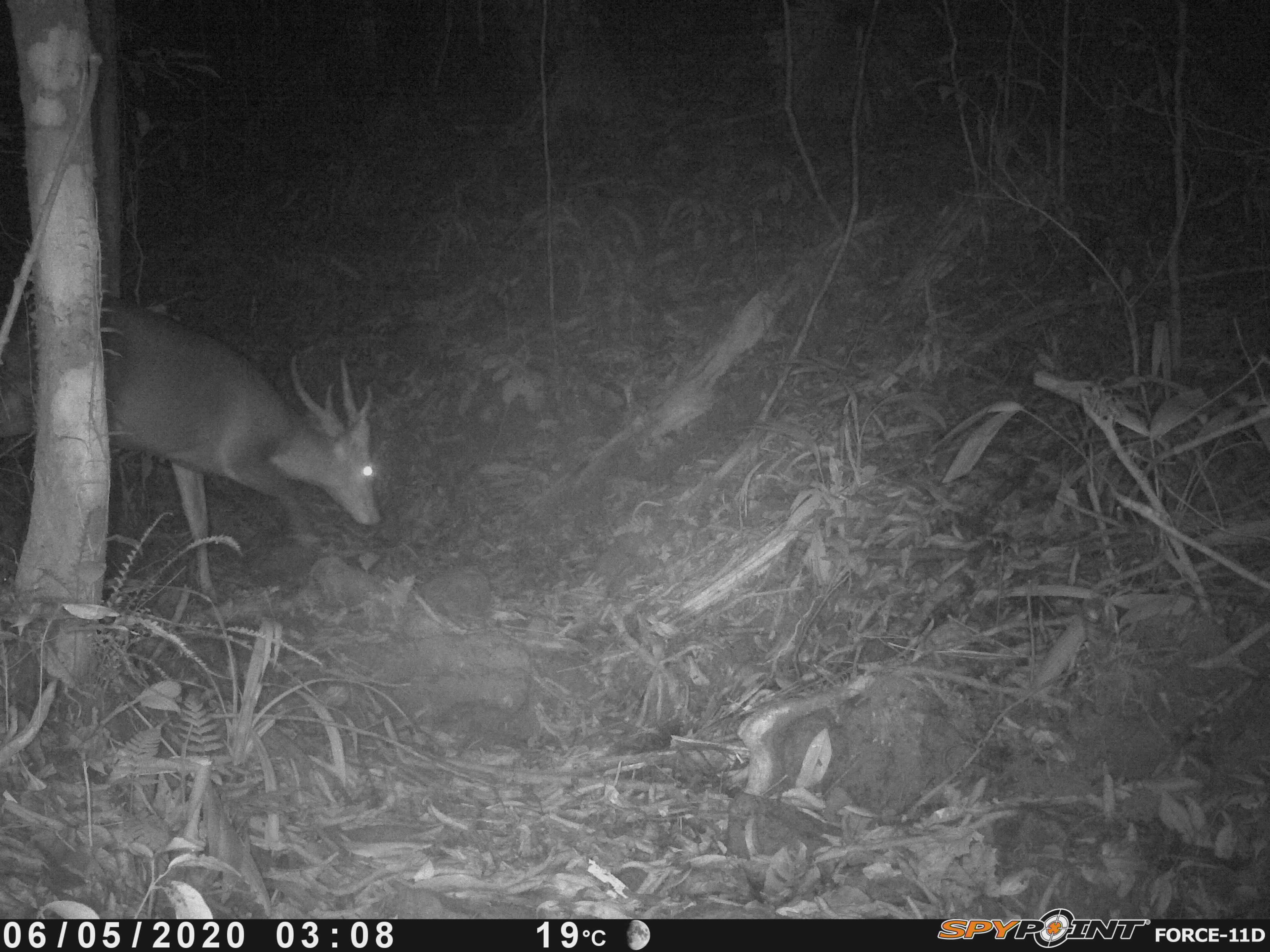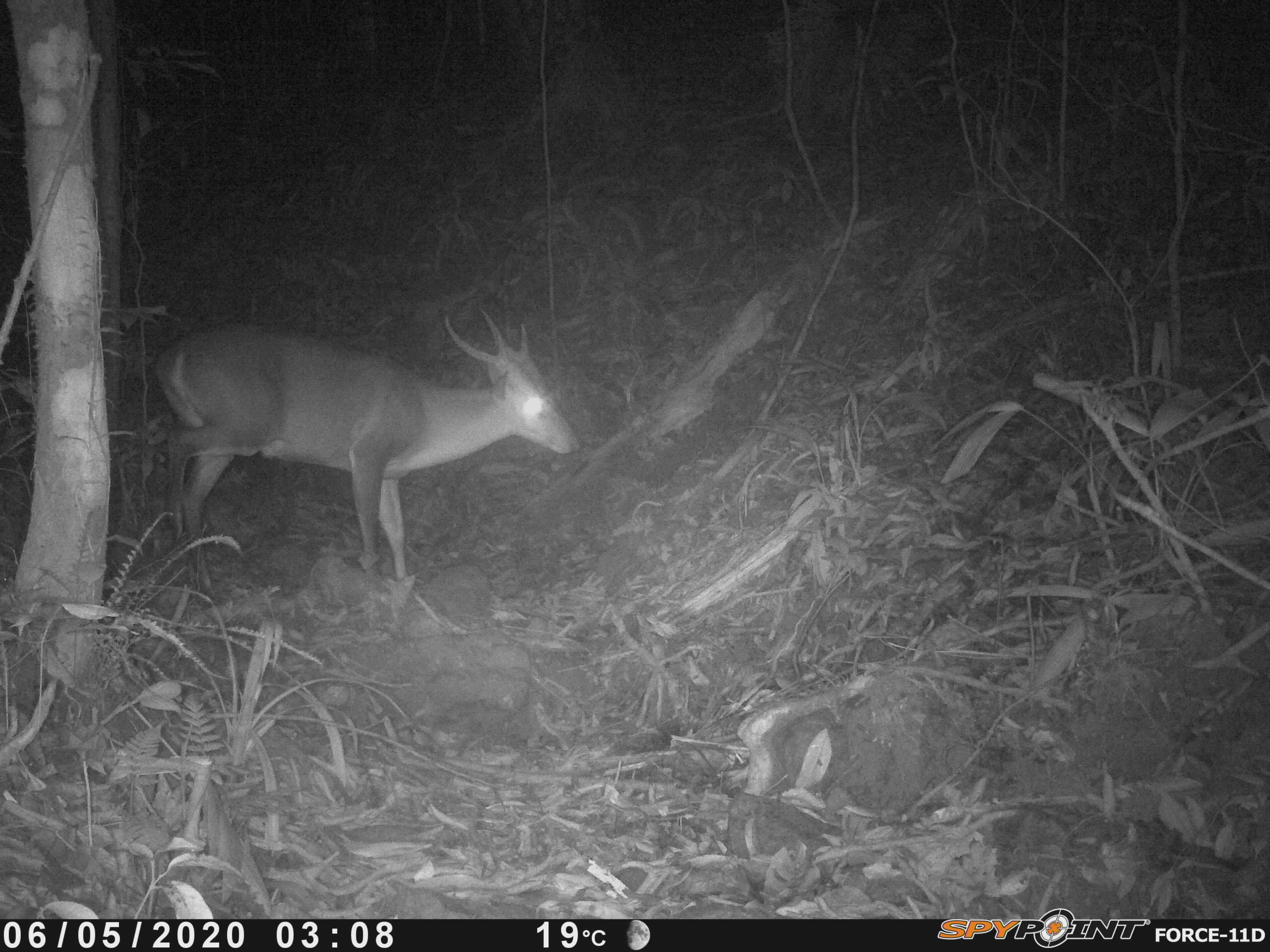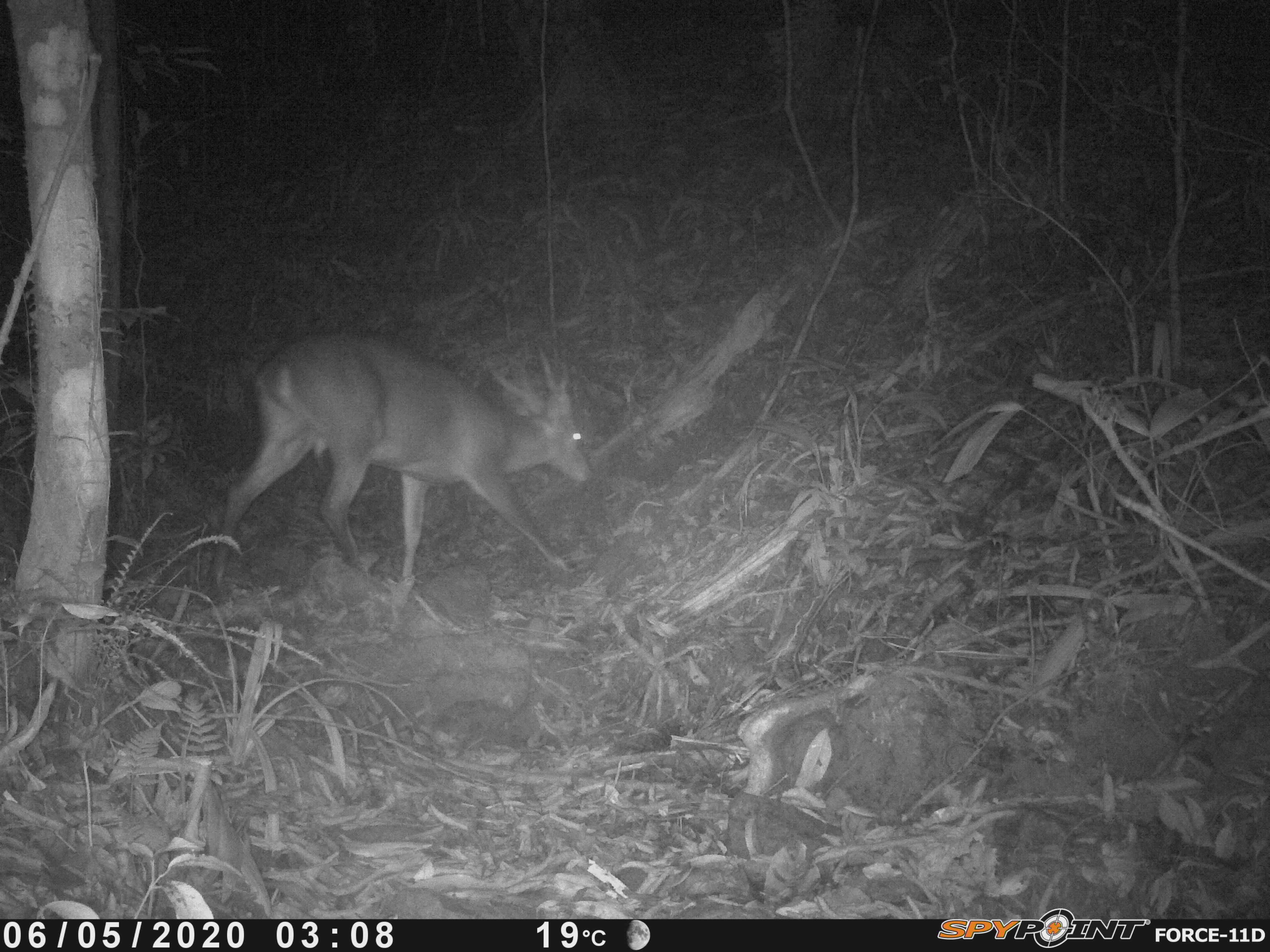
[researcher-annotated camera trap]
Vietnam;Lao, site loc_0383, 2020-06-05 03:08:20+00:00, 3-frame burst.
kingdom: Animalia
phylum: Chordata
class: Mammalia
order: Artiodactyla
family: Cervidae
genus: Muntiacus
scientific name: Muntiacus vuquangensis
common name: large-antlered muntjac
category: large antlered muntjac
Large antlered muntjac (large-antlered muntjac) (Muntiacus vuquangensis). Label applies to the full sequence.